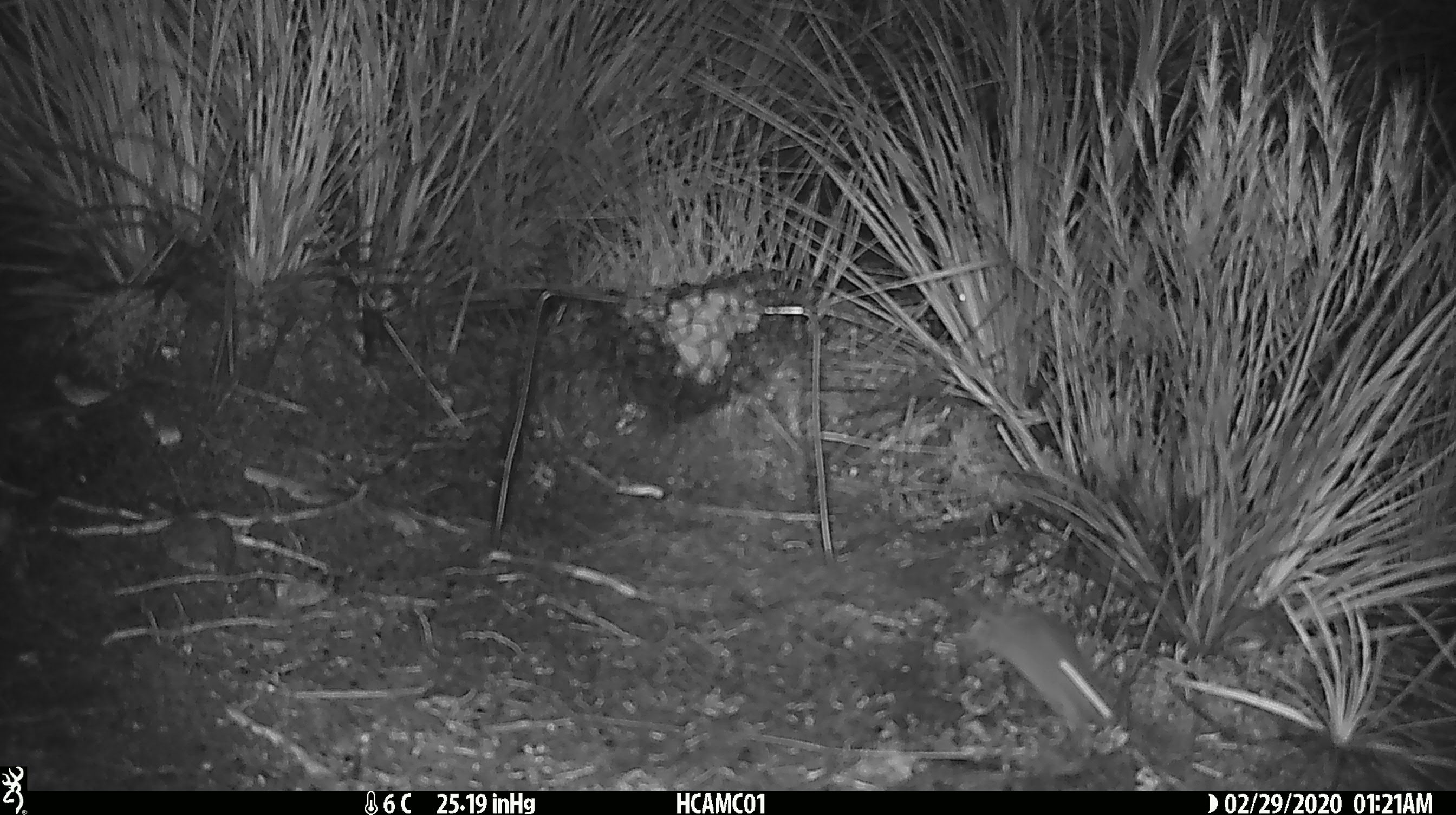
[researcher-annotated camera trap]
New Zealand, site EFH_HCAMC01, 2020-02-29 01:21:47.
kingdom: Animalia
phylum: Chordata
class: Mammalia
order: Rodentia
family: Muridae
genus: Mus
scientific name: Mus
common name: mouse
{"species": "mouse (Mus)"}